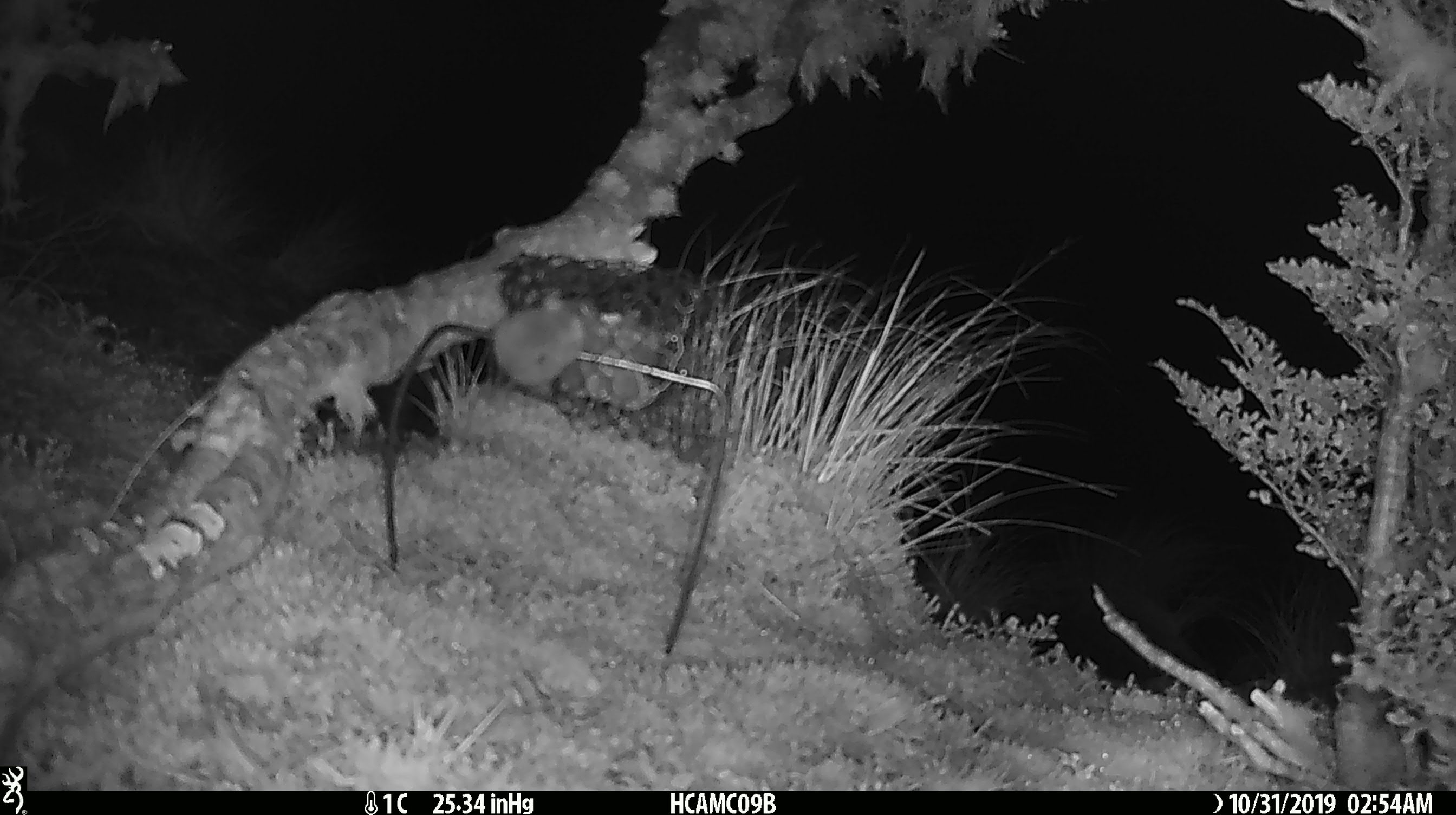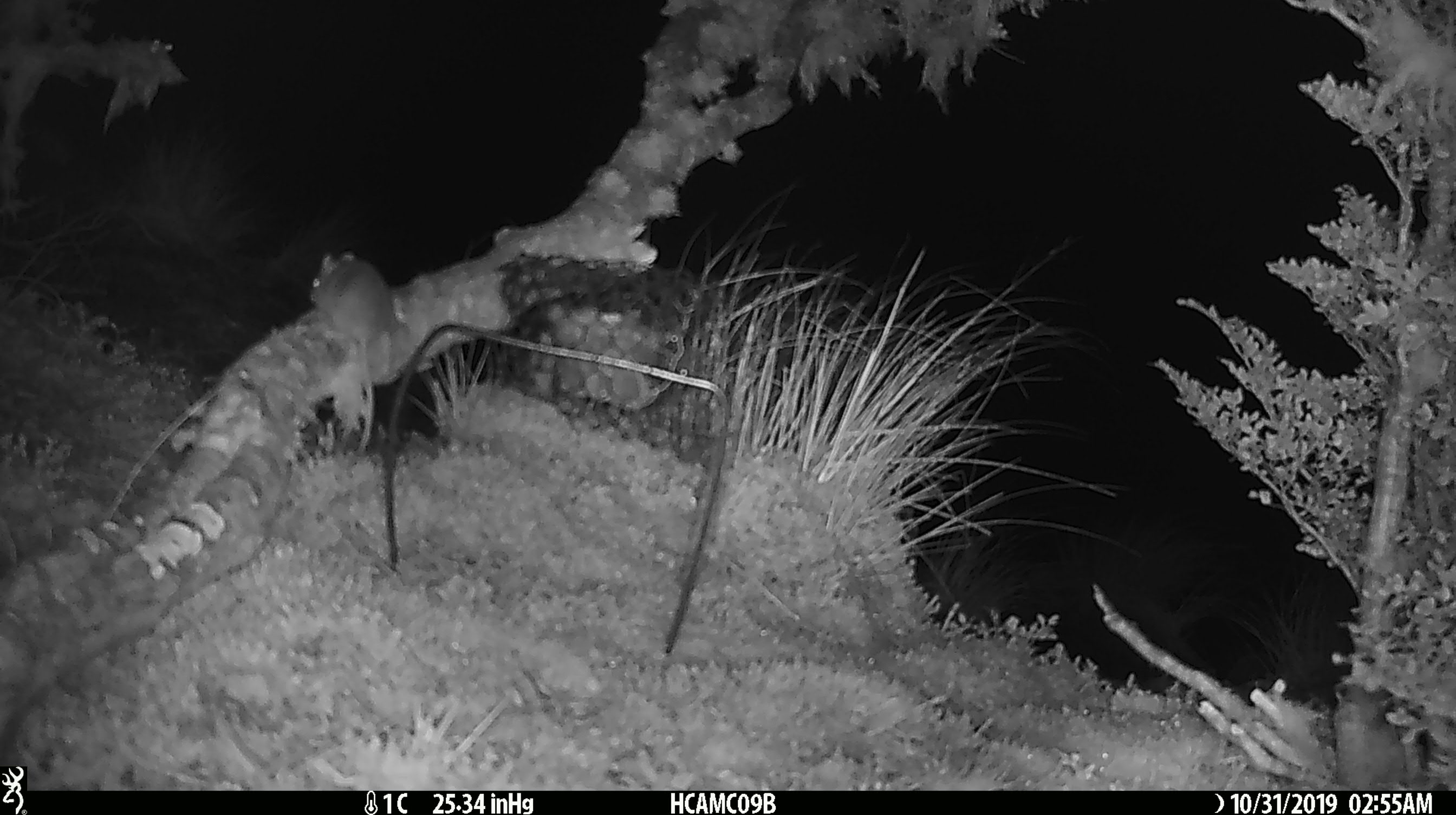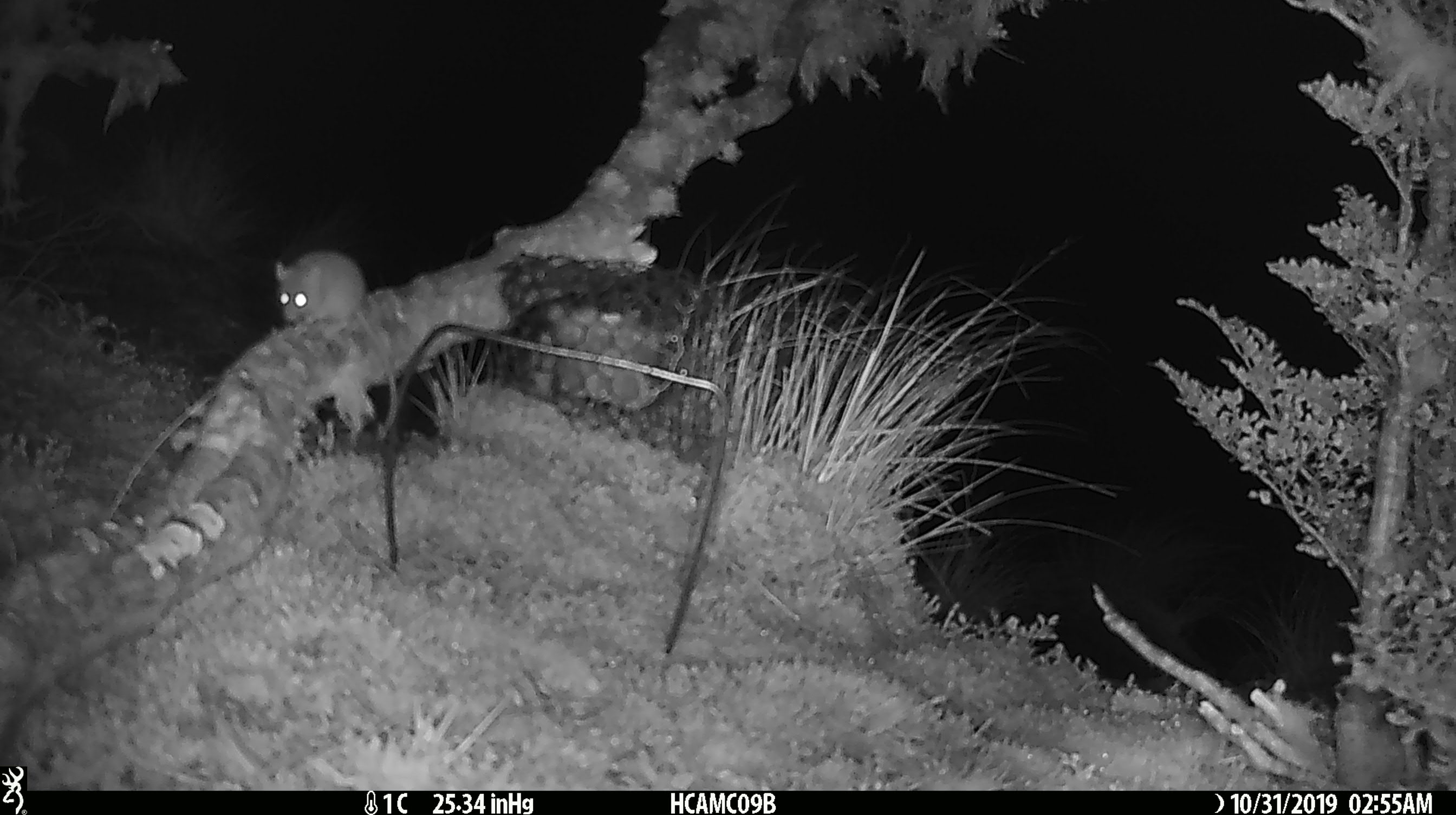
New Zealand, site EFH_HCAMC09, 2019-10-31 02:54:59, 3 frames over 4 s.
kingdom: Animalia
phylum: Chordata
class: Mammalia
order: Rodentia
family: Muridae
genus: Mus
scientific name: Mus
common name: mouse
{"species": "mouse (Mus)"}